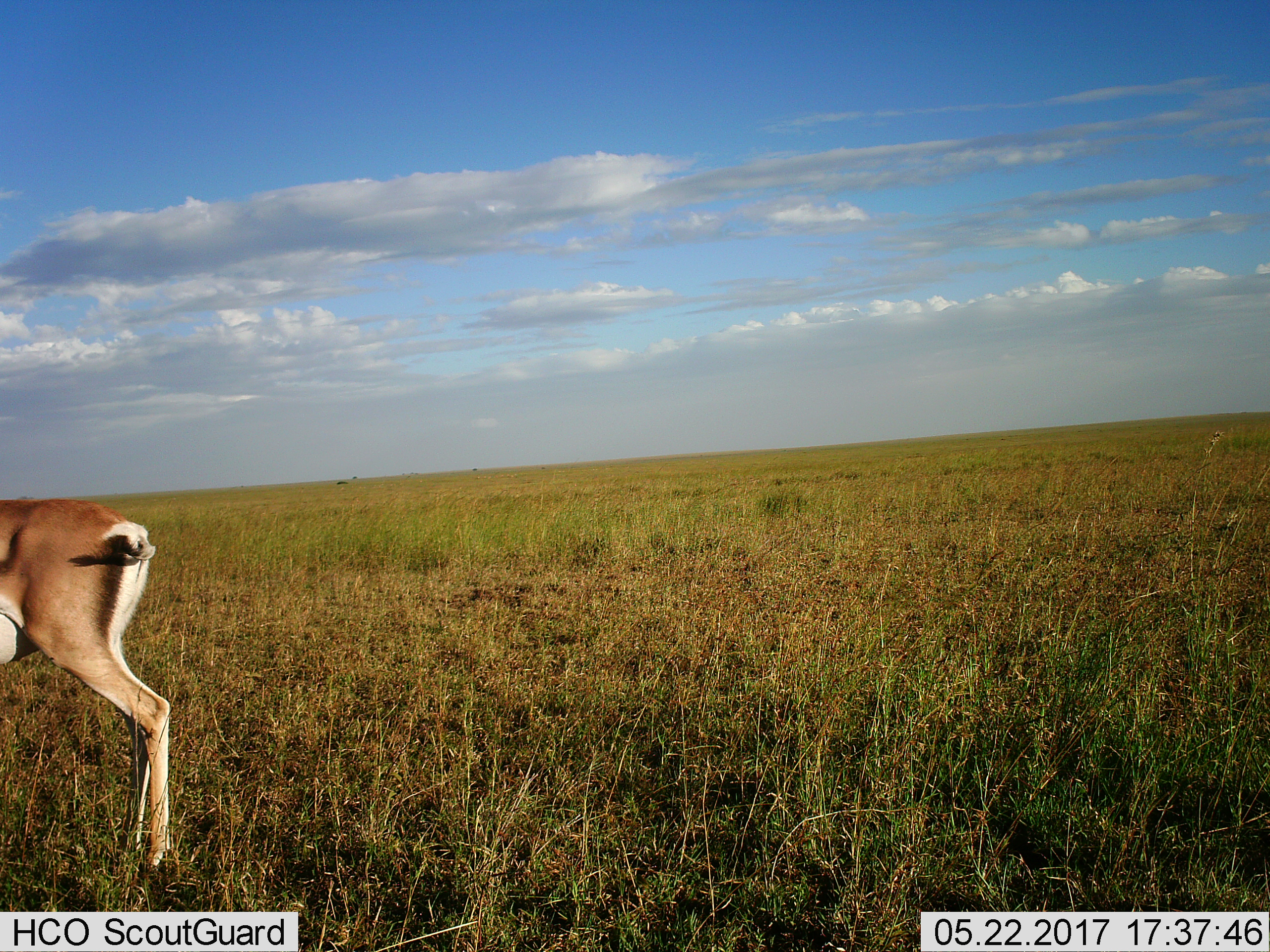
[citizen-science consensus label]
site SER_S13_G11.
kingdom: Animalia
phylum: Chordata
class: Mammalia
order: Artiodactyla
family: Bovidae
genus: Nanger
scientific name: Nanger granti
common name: grant's gazelle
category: gazellegrants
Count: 1.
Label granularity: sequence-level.